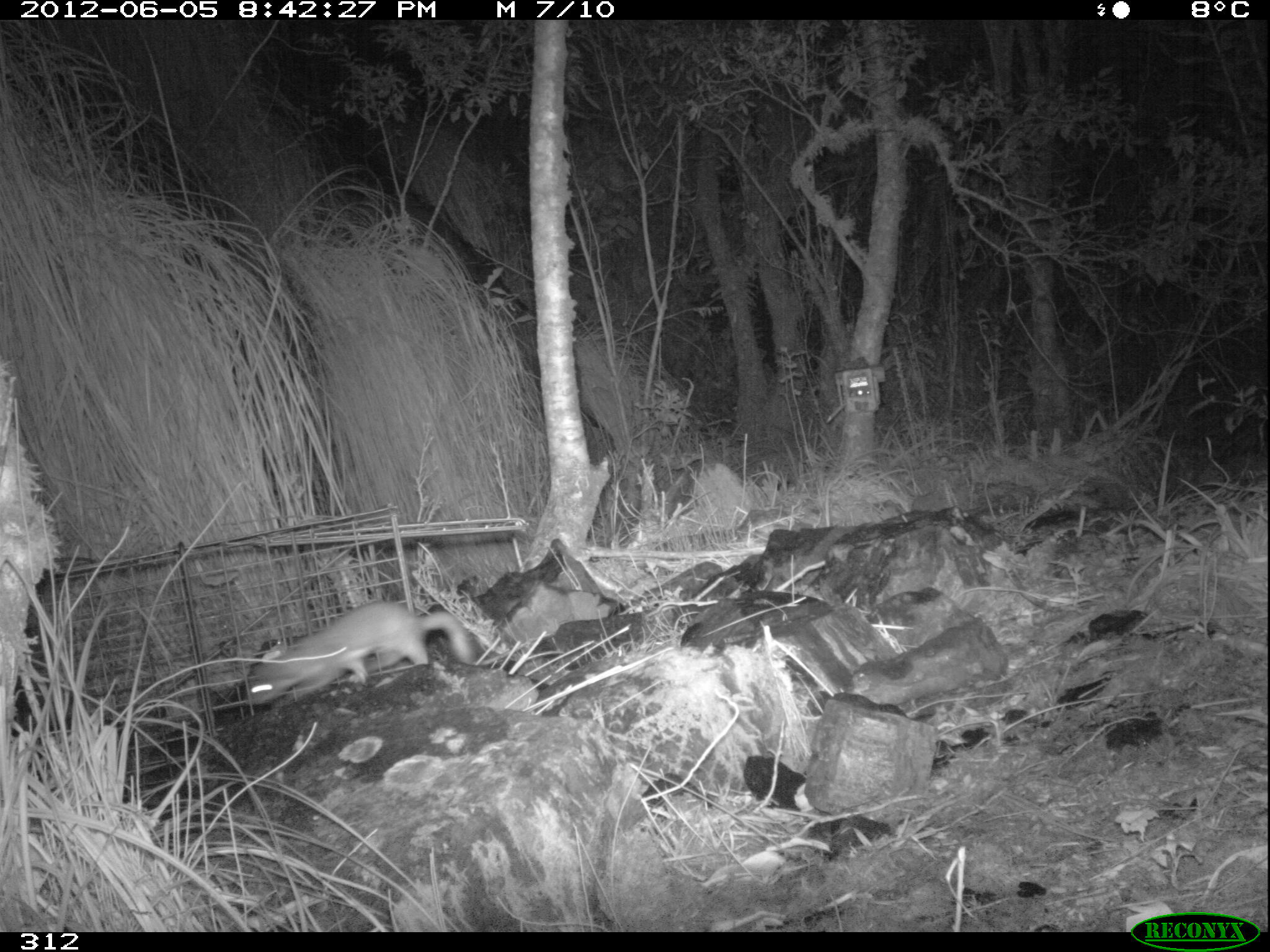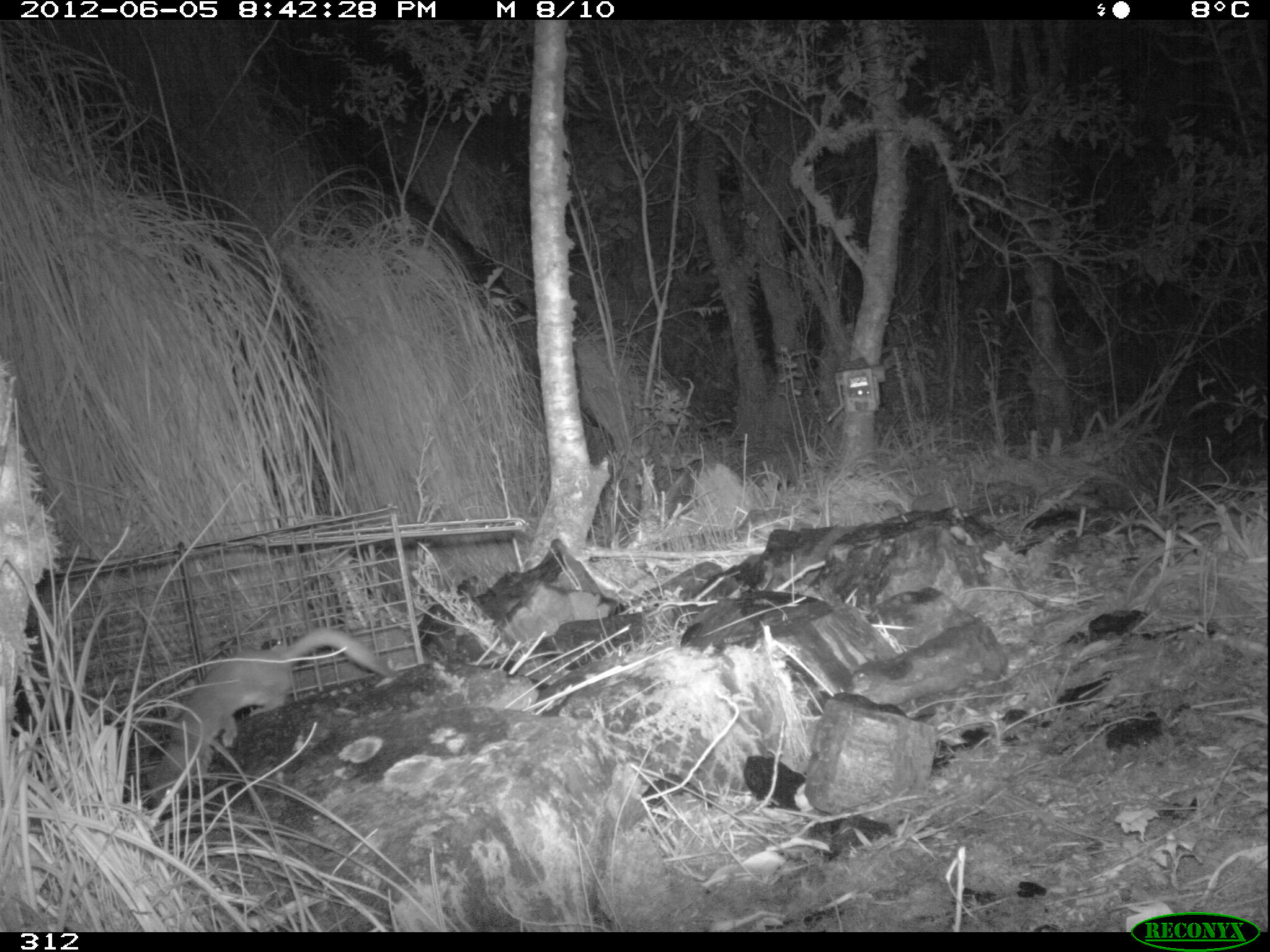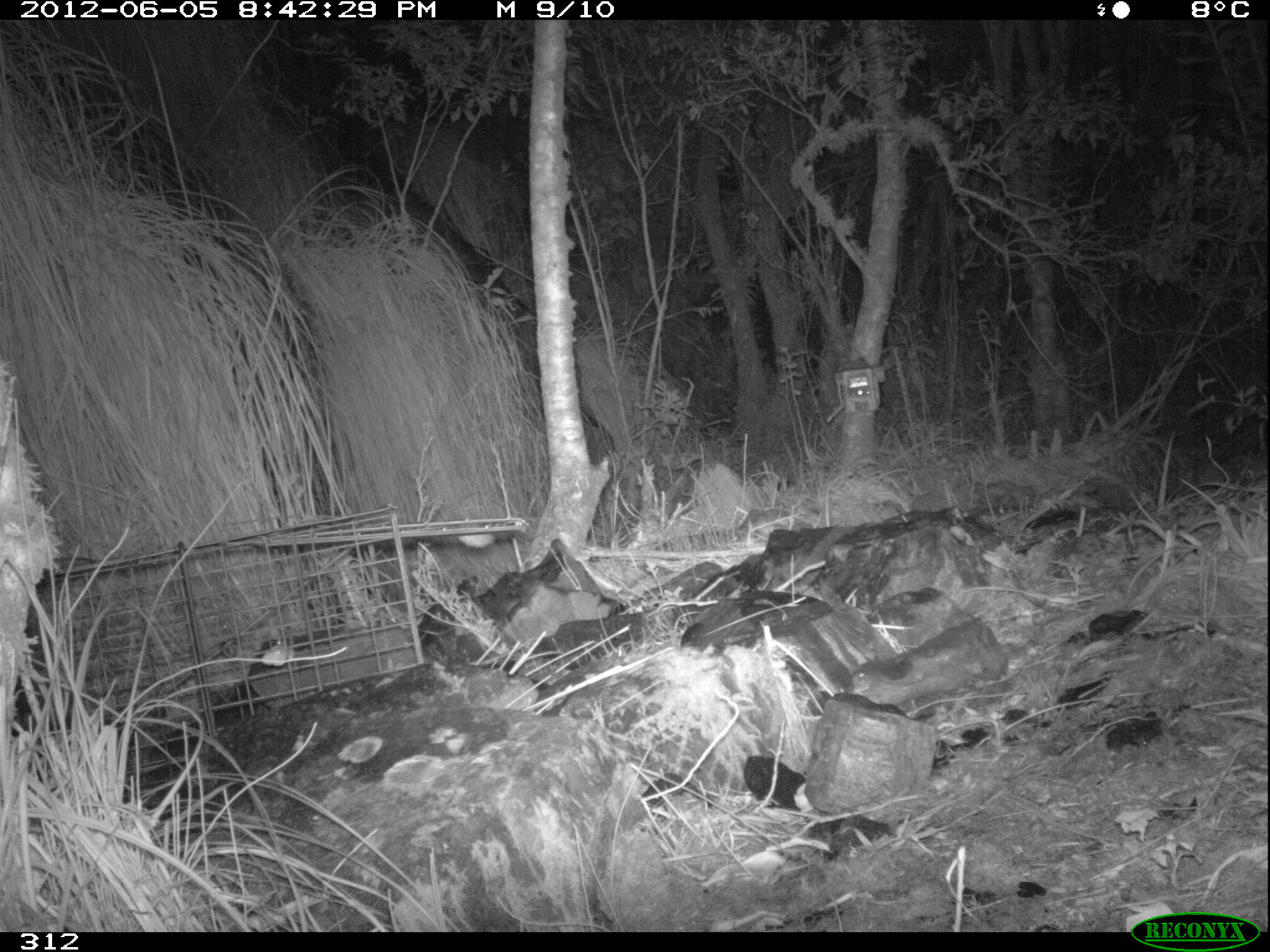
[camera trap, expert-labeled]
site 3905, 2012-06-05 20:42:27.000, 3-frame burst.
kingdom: Animalia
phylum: Chordata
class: Mammalia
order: Carnivora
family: Mustelidae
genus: Neogale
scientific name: Neogale frenata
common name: long-tailed weasel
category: mustela frenata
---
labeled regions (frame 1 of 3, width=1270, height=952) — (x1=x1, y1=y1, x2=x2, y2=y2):
mustela frenata: (x1=244, y1=598, x2=475, y2=706)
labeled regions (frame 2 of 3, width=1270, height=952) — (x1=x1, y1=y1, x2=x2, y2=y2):
mustela frenata: (x1=136, y1=624, x2=402, y2=808)